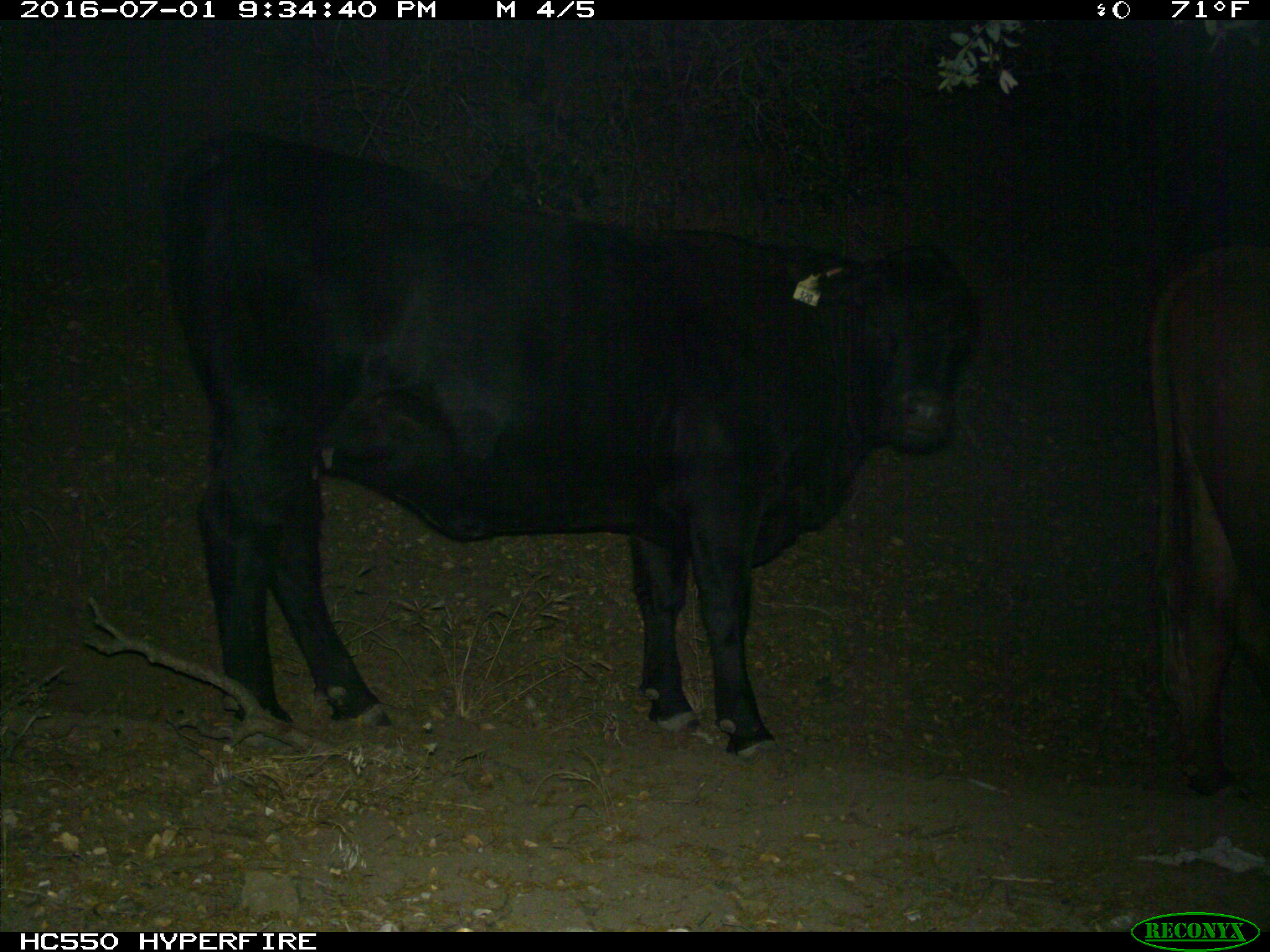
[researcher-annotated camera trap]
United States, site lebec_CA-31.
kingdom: Animalia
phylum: Chordata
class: Mammalia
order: Artiodactyla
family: Bovidae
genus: Bos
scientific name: Bos taurus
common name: domestic cow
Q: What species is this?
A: Bos taurus (domestic cow).